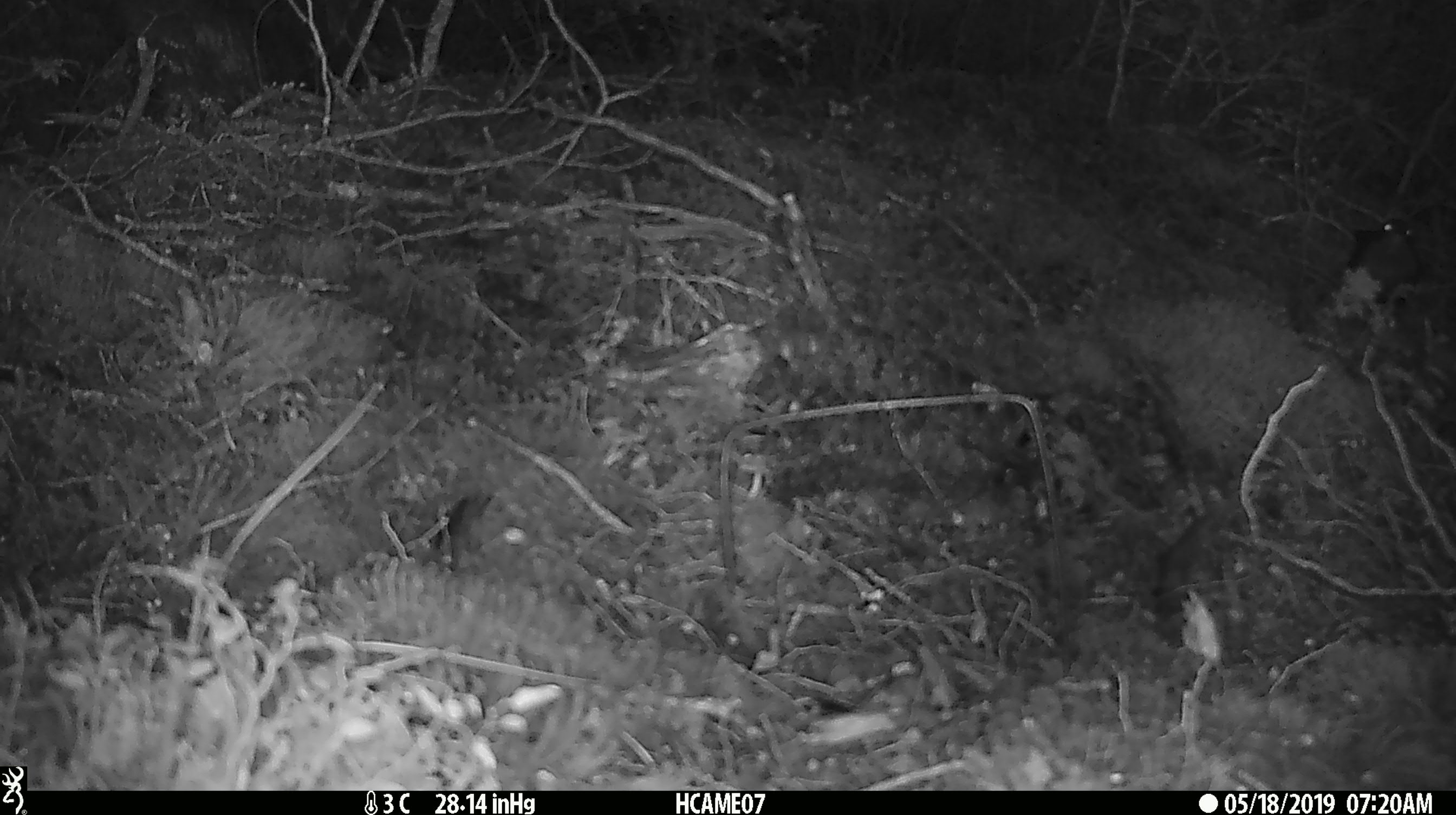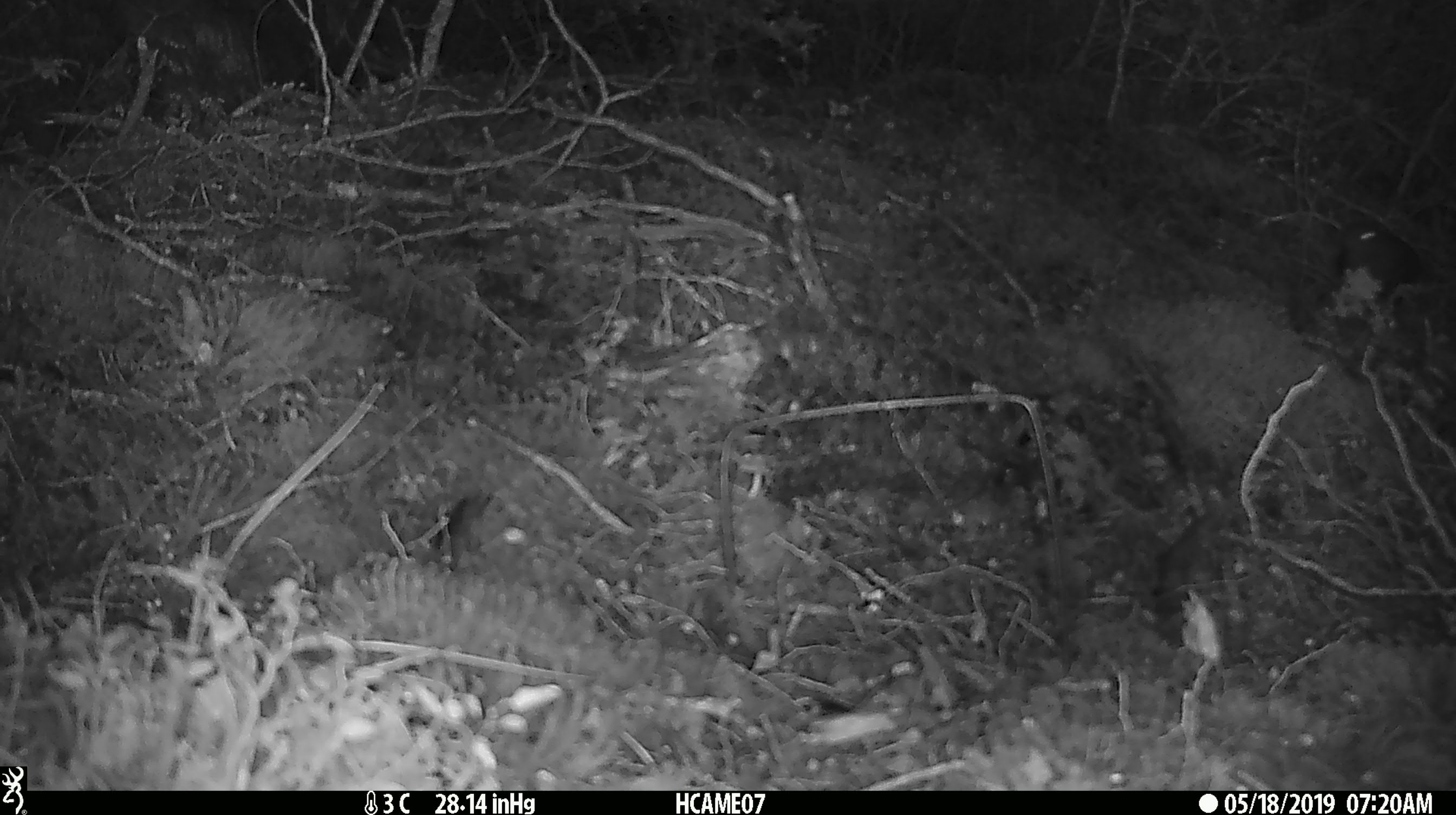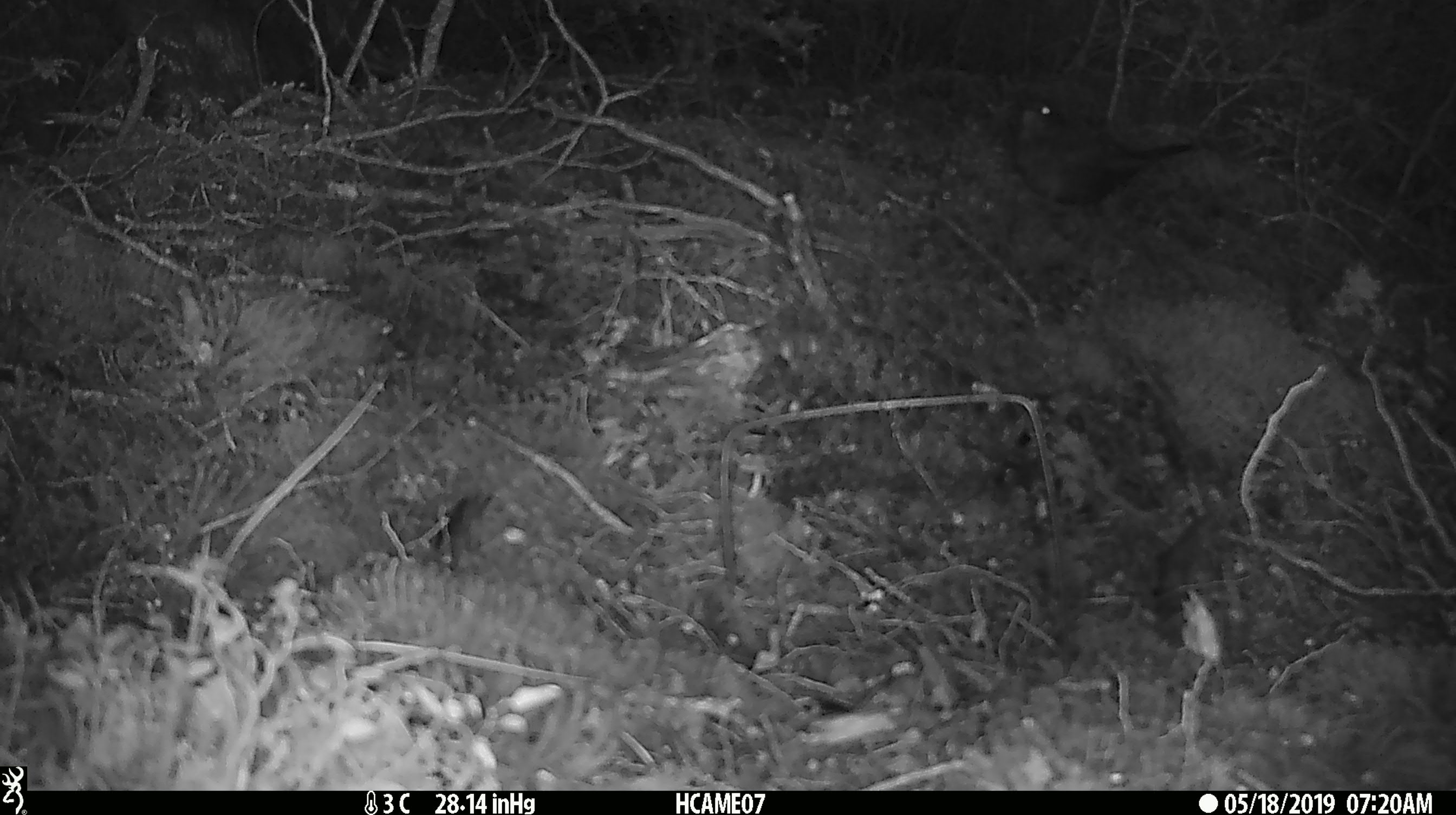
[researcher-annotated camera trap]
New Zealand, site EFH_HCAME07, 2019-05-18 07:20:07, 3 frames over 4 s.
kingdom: Animalia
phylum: Chordata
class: Aves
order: Passeriformes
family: Turdidae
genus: Turdus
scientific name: Turdus merula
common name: eurasian blackbird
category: blackbird